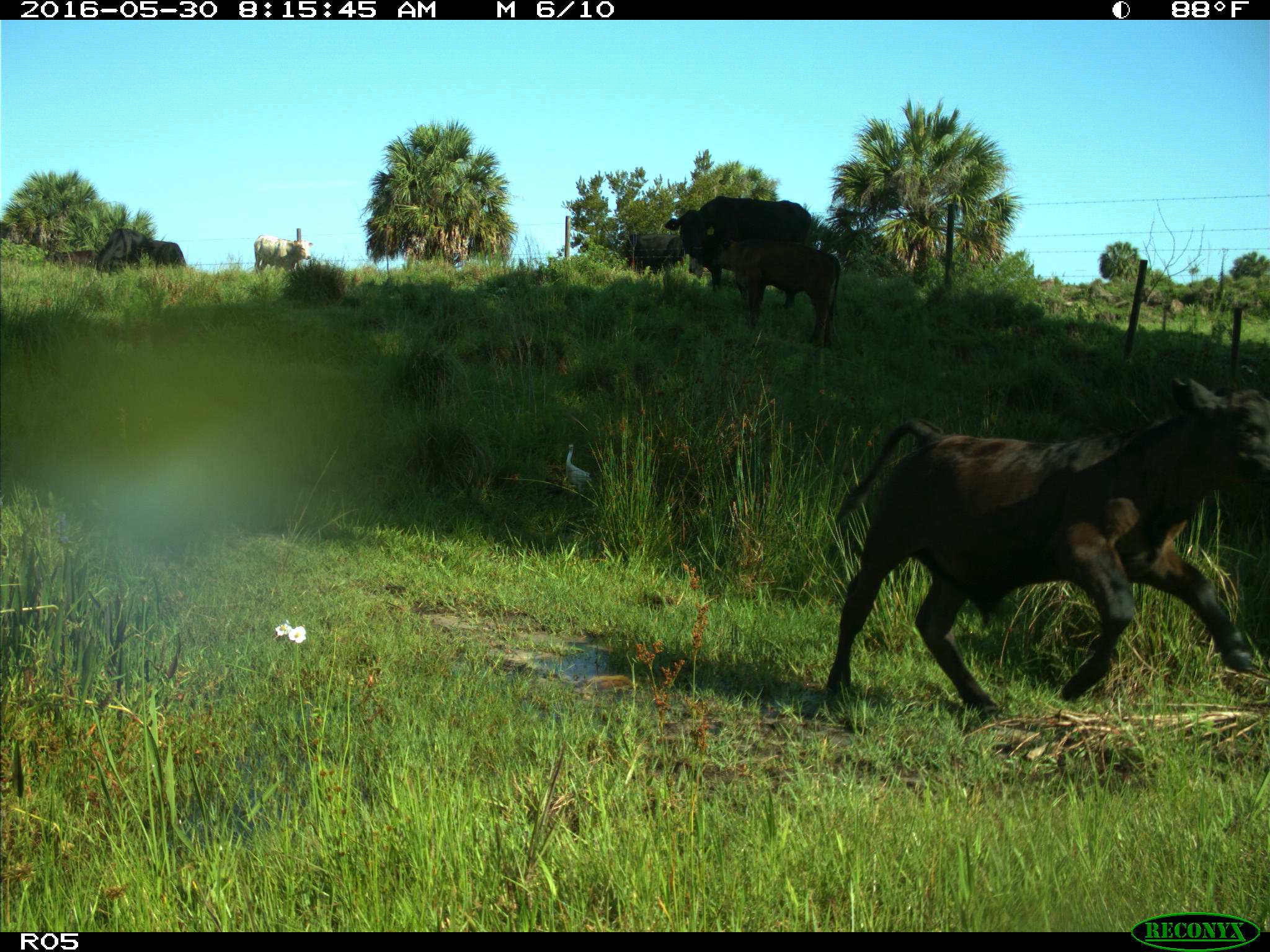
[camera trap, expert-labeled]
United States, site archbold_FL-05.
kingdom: Animalia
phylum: Chordata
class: Mammalia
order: Artiodactyla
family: Bovidae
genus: Bos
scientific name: Bos taurus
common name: domestic cow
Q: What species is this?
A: Bos taurus (domestic cow).